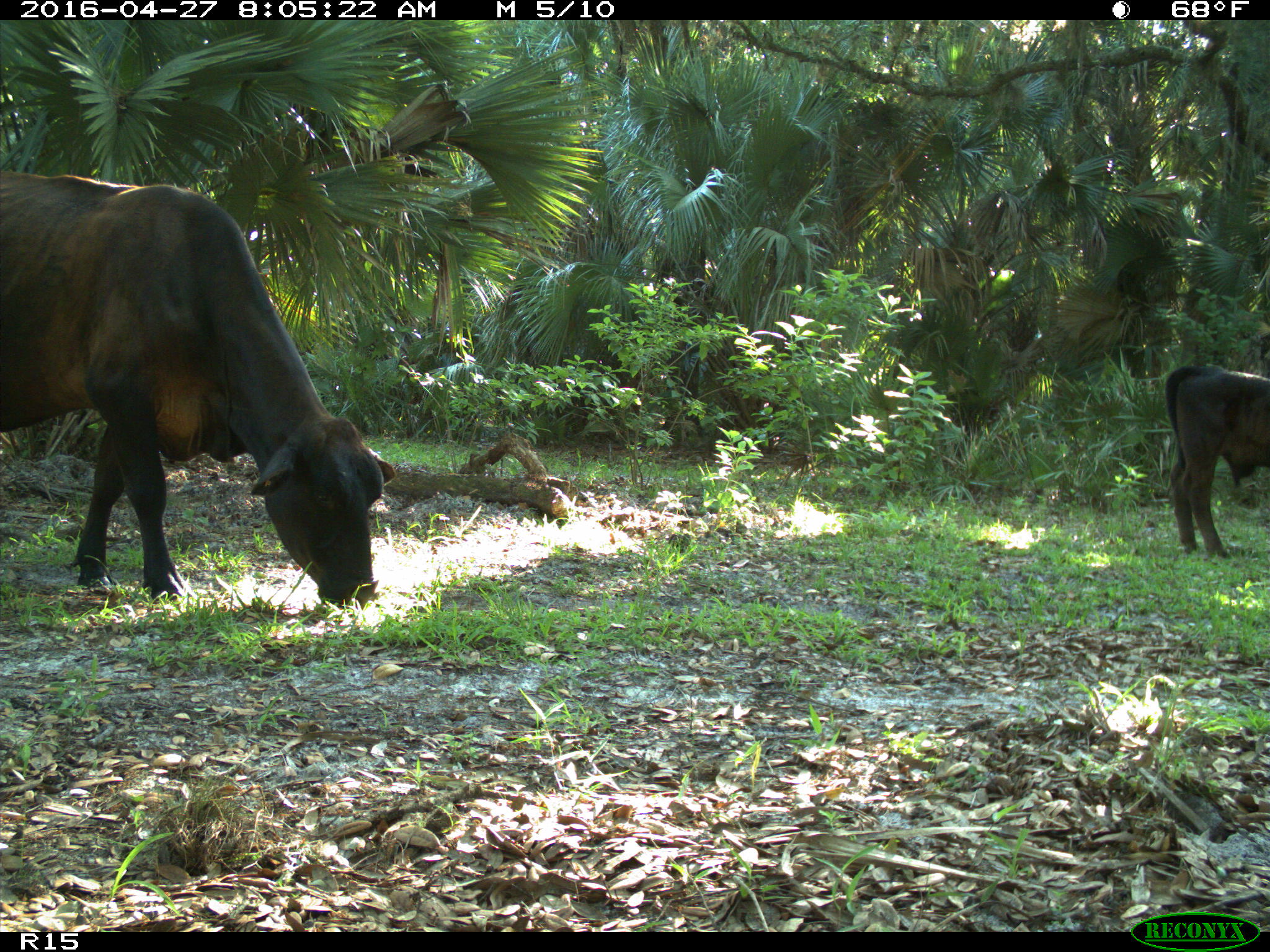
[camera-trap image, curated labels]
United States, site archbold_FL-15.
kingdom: Animalia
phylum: Chordata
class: Mammalia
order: Artiodactyla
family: Bovidae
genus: Bos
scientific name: Bos taurus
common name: domestic cow